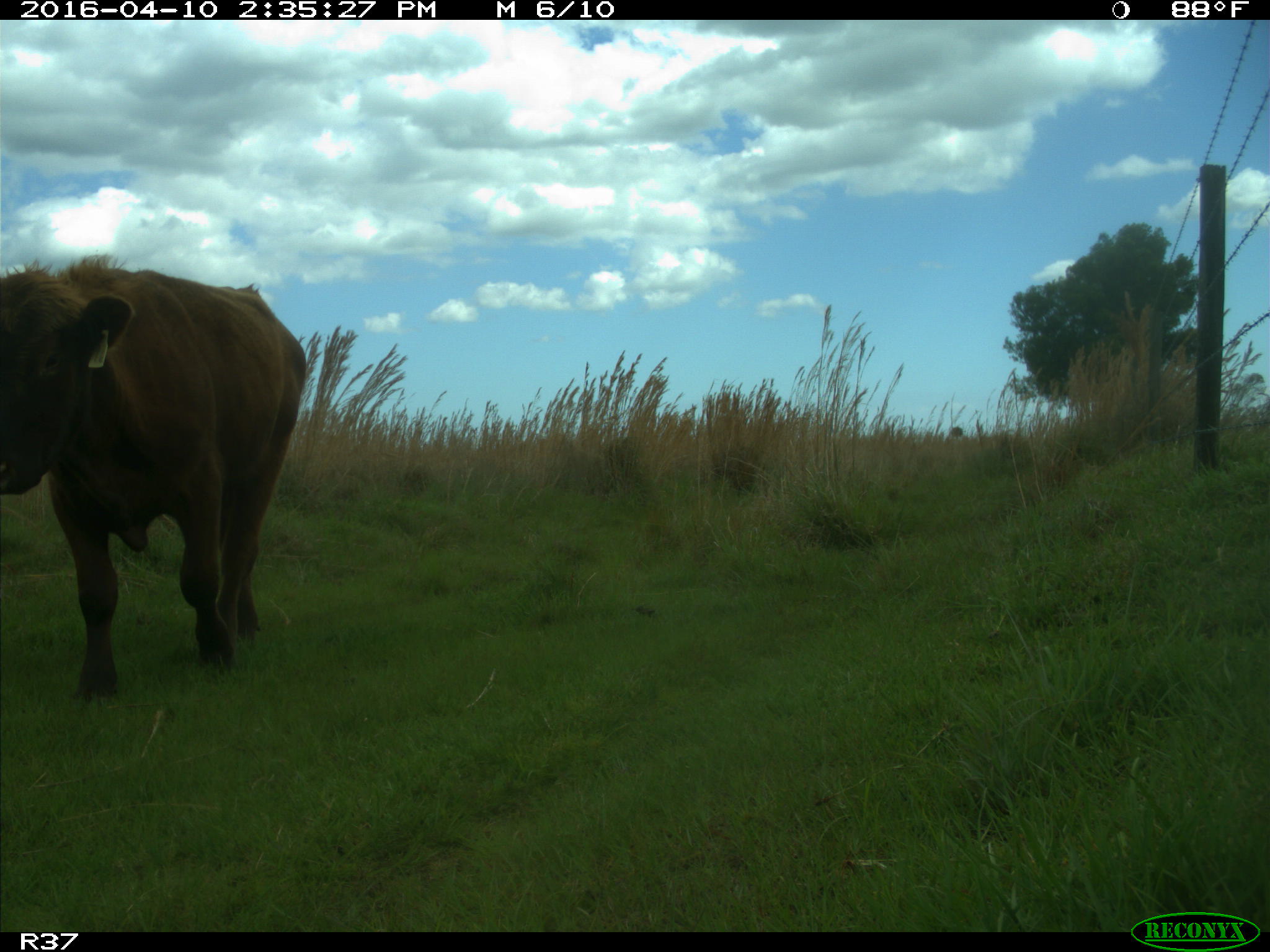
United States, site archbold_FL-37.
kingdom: Animalia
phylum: Chordata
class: Mammalia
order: Artiodactyla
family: Bovidae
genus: Bos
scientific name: Bos taurus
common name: domestic cow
Bos taurus (domestic cow).